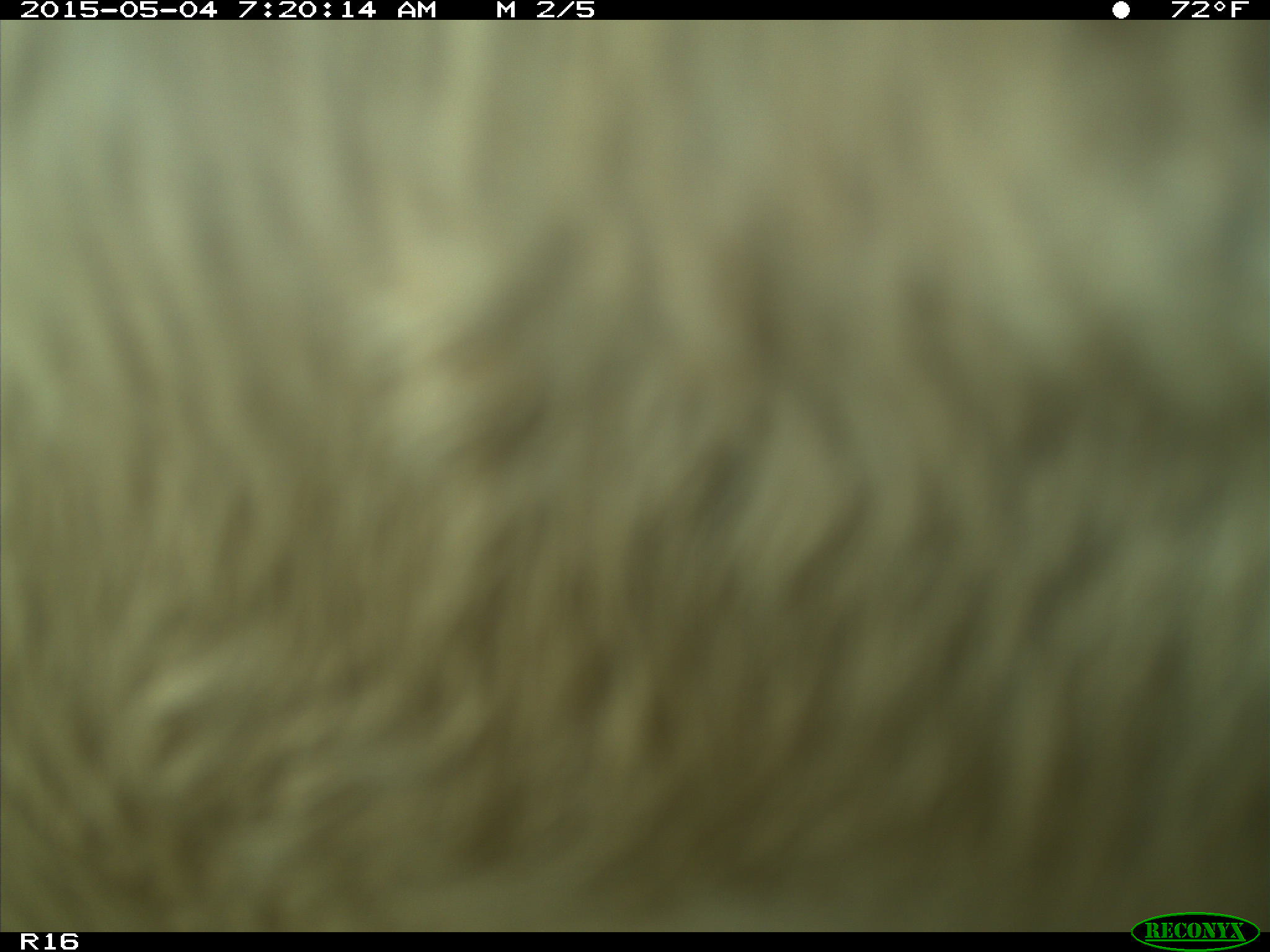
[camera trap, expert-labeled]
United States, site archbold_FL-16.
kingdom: Animalia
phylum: Chordata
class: Mammalia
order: Artiodactyla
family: Bovidae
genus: Bos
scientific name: Bos taurus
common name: domestic cow